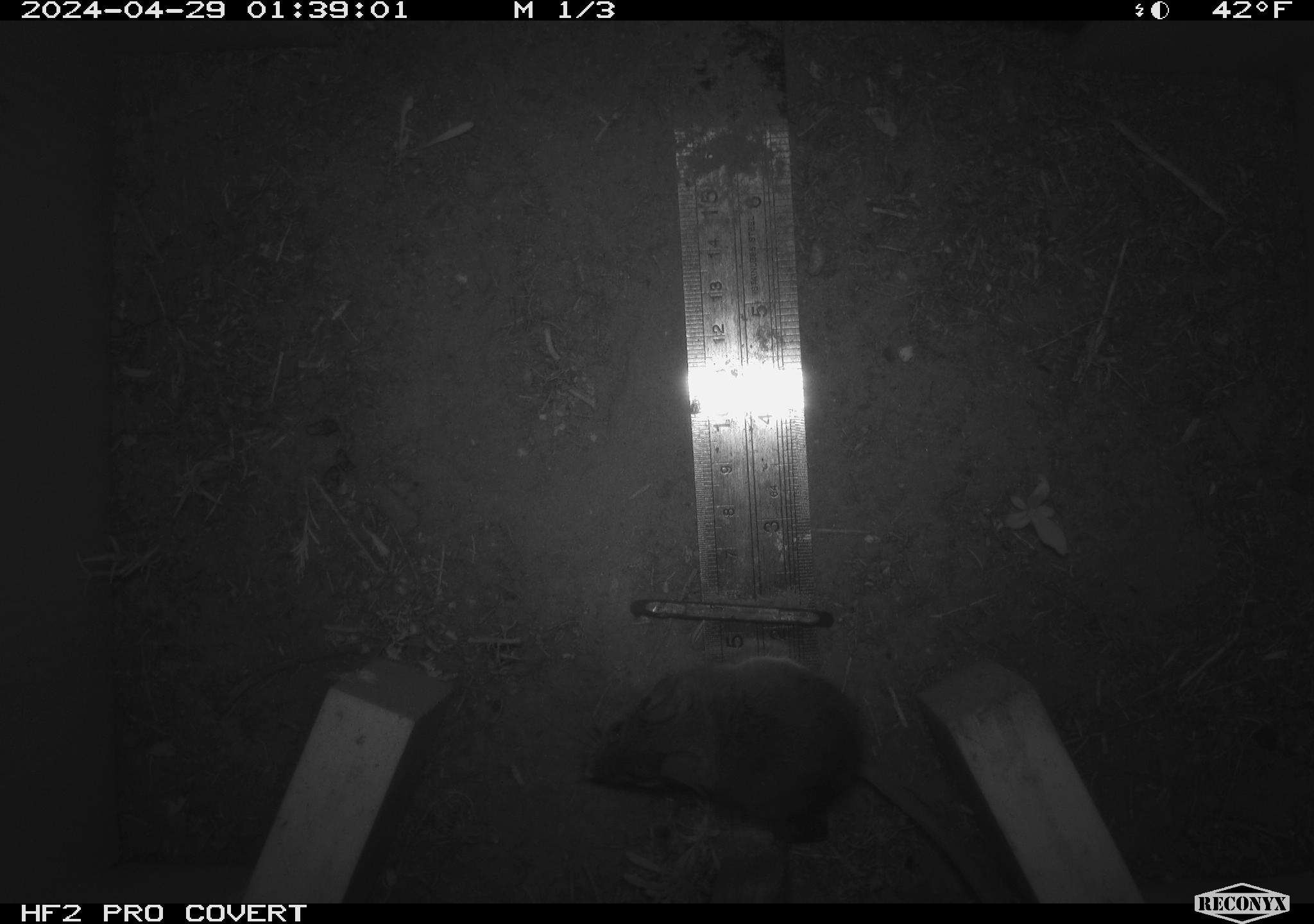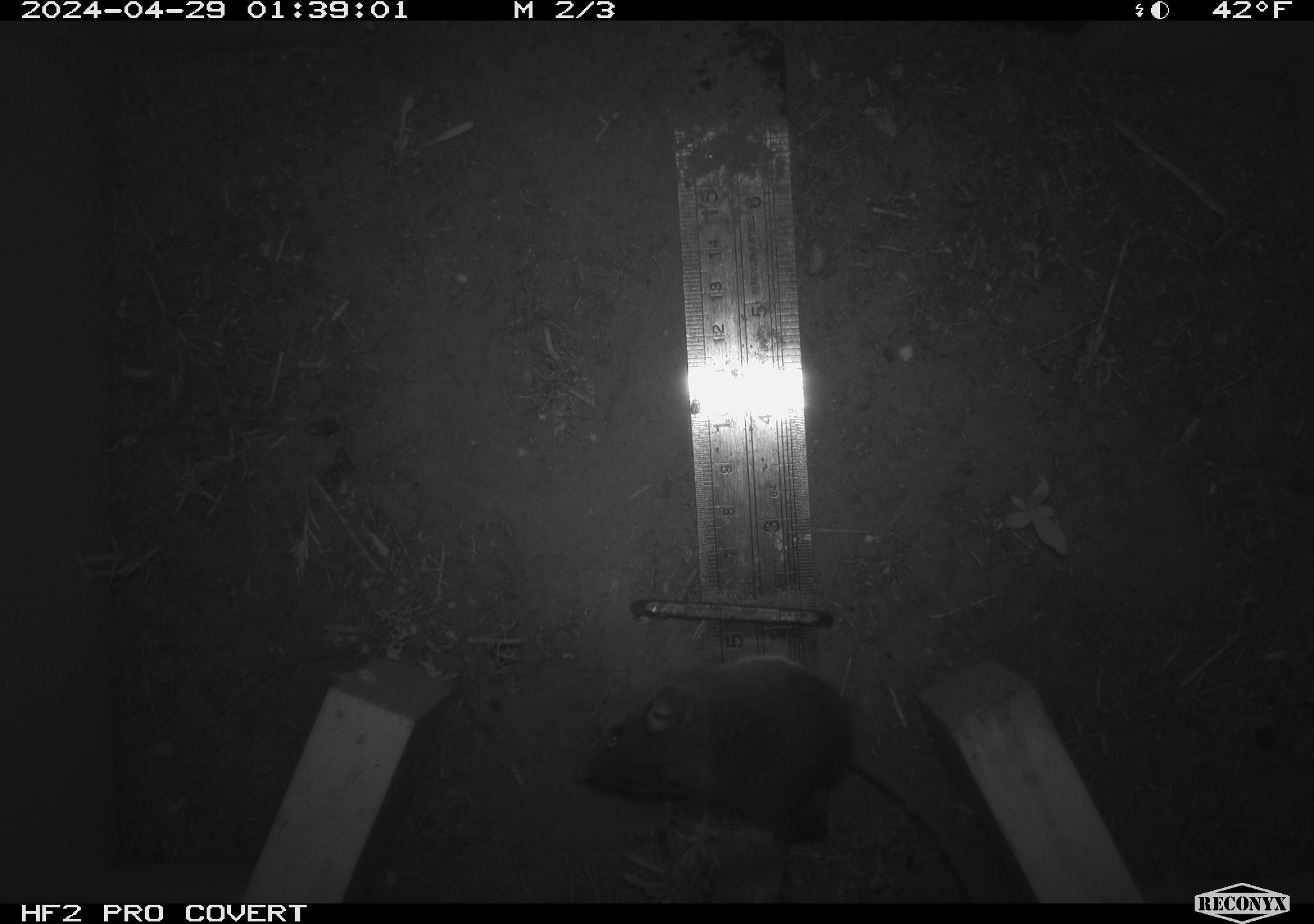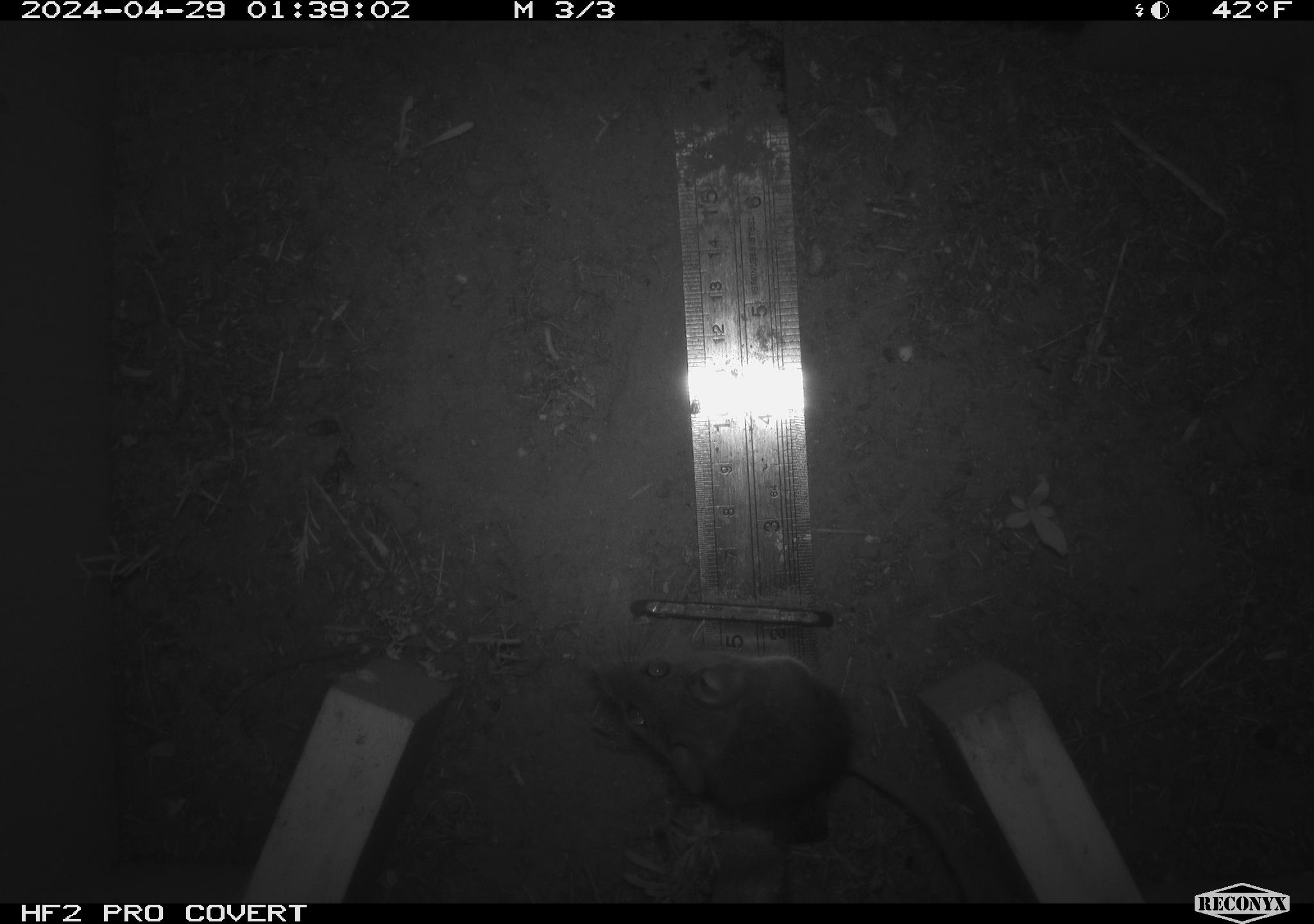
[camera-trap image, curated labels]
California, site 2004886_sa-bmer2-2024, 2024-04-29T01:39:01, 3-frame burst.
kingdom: Animalia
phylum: Chordata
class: Mammalia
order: Rodentia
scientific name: Rodentia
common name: mouse species